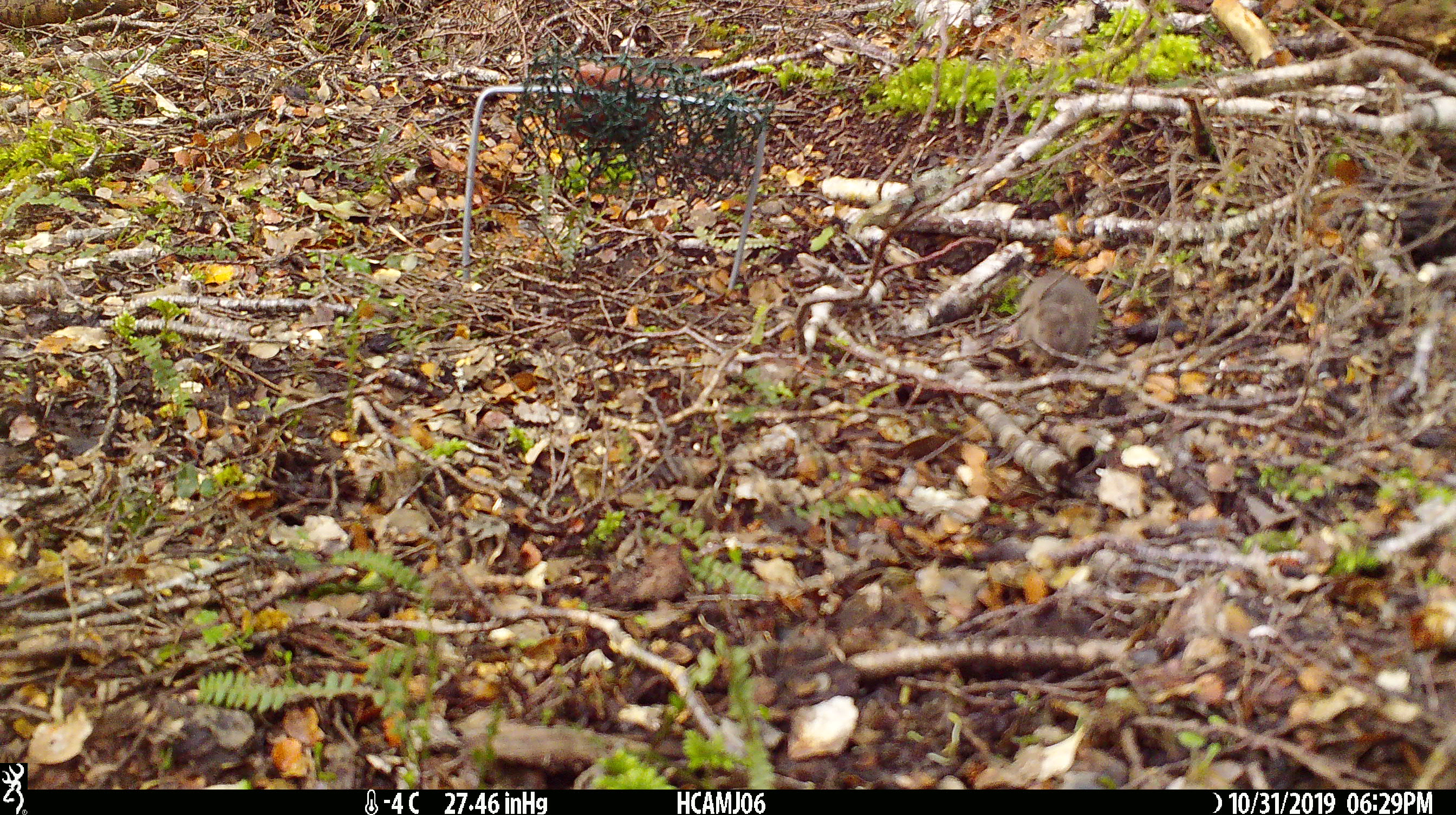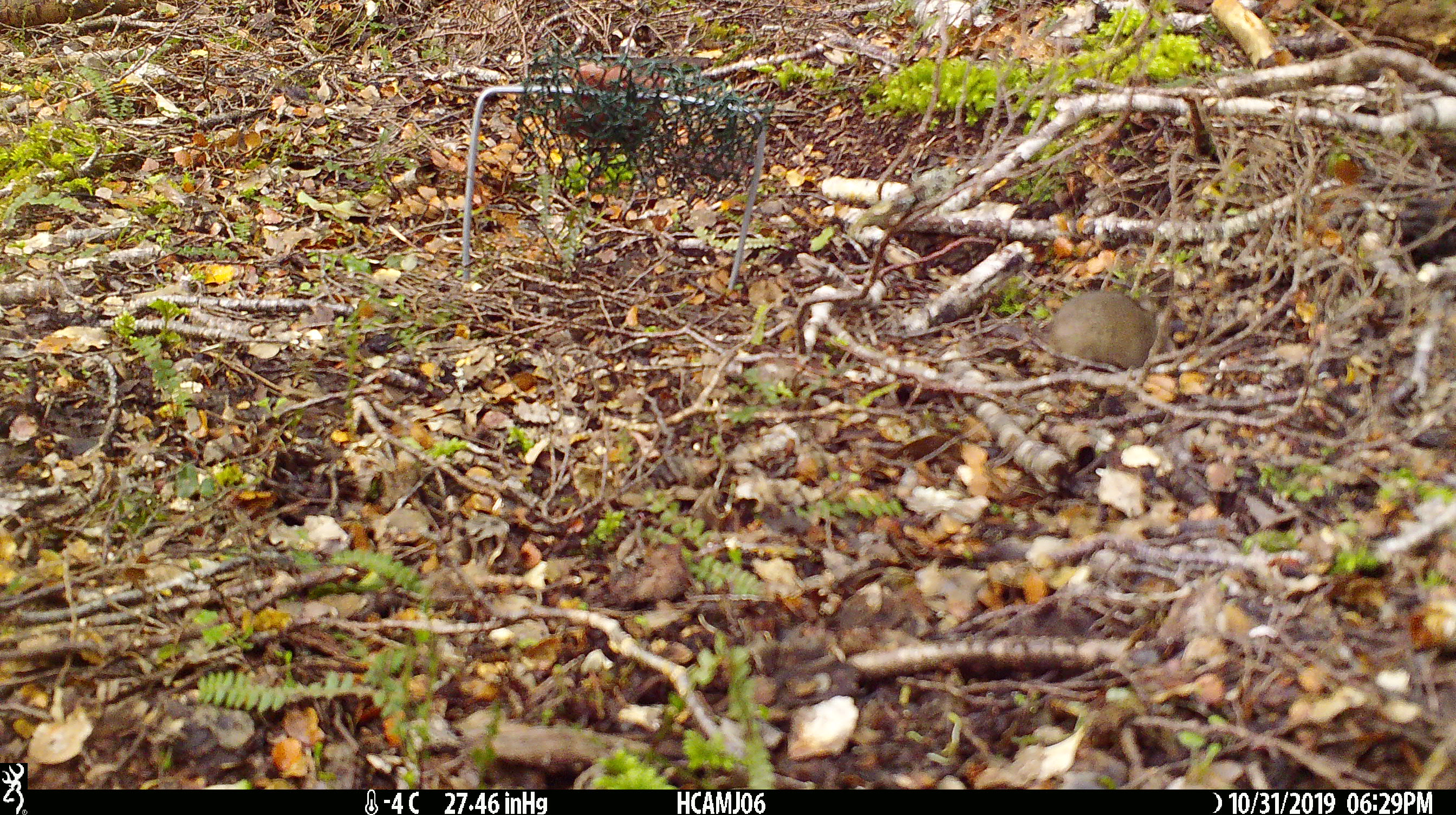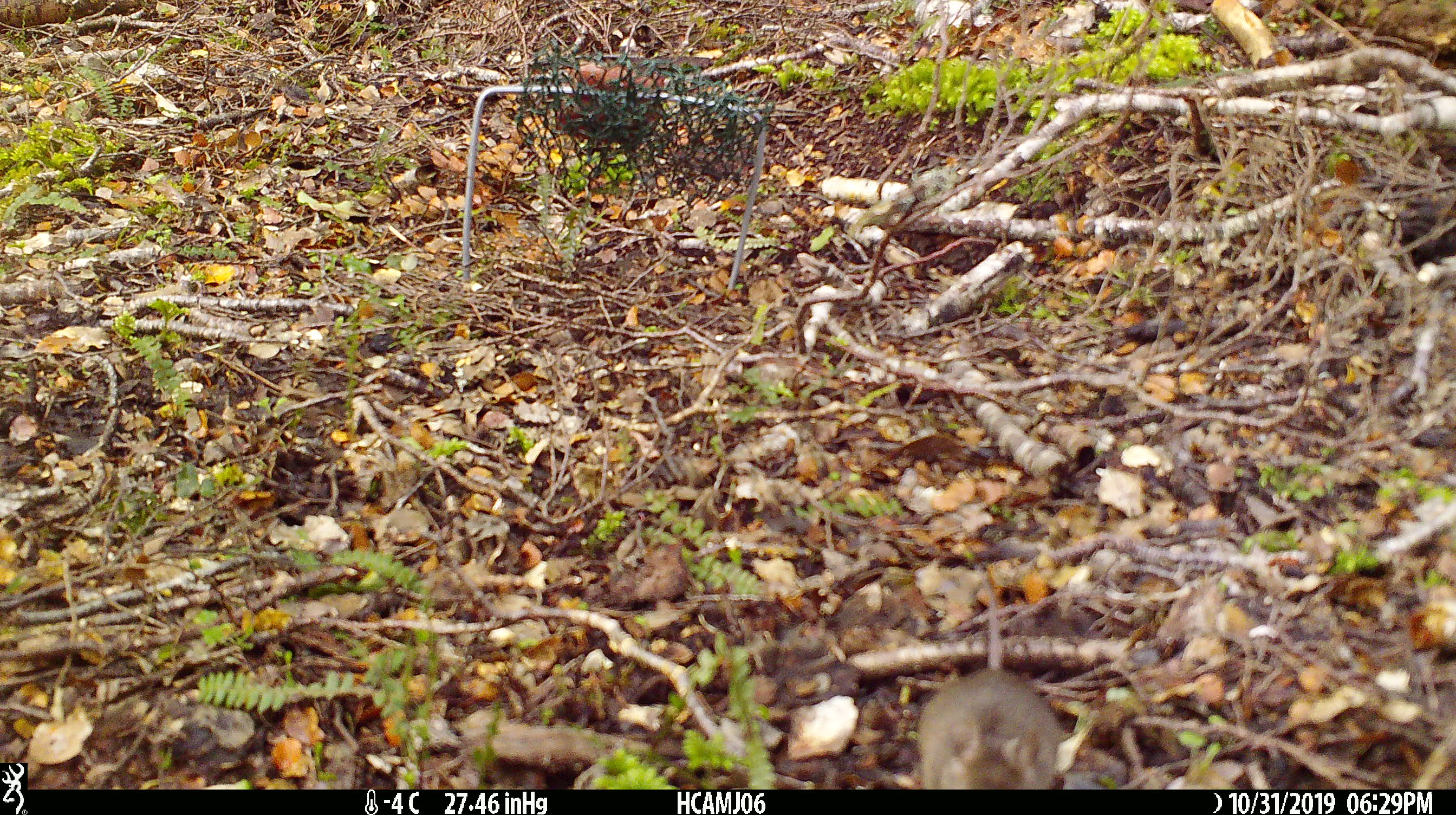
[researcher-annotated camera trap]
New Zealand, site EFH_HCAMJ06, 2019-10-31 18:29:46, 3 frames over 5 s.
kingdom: Animalia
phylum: Chordata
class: Mammalia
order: Rodentia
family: Muridae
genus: Mus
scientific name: Mus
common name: mouse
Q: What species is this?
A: Mouse (Mus).